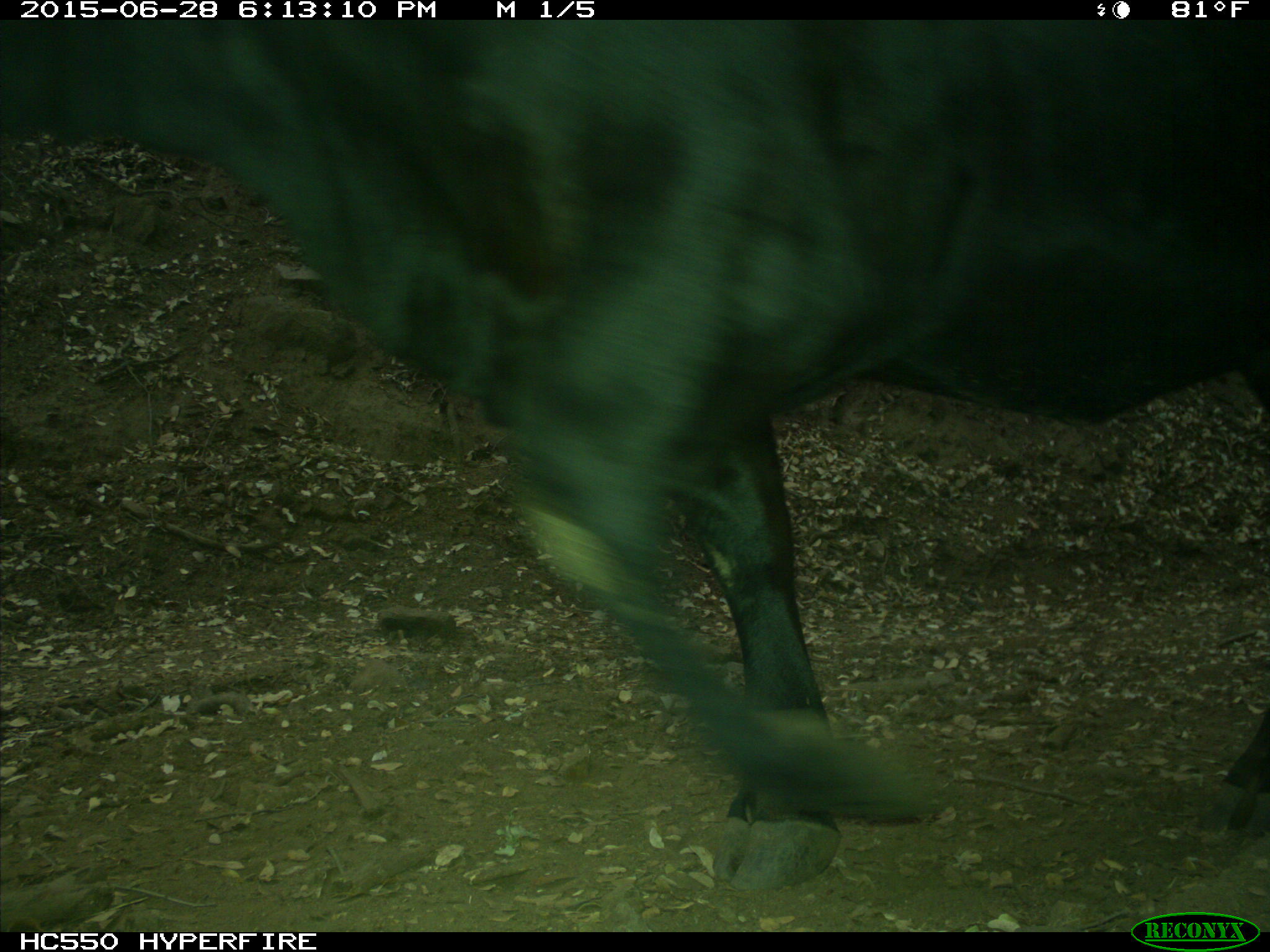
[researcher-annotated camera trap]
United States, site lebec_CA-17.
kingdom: Animalia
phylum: Chordata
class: Mammalia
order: Artiodactyla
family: Bovidae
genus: Bos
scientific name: Bos taurus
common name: domestic cow